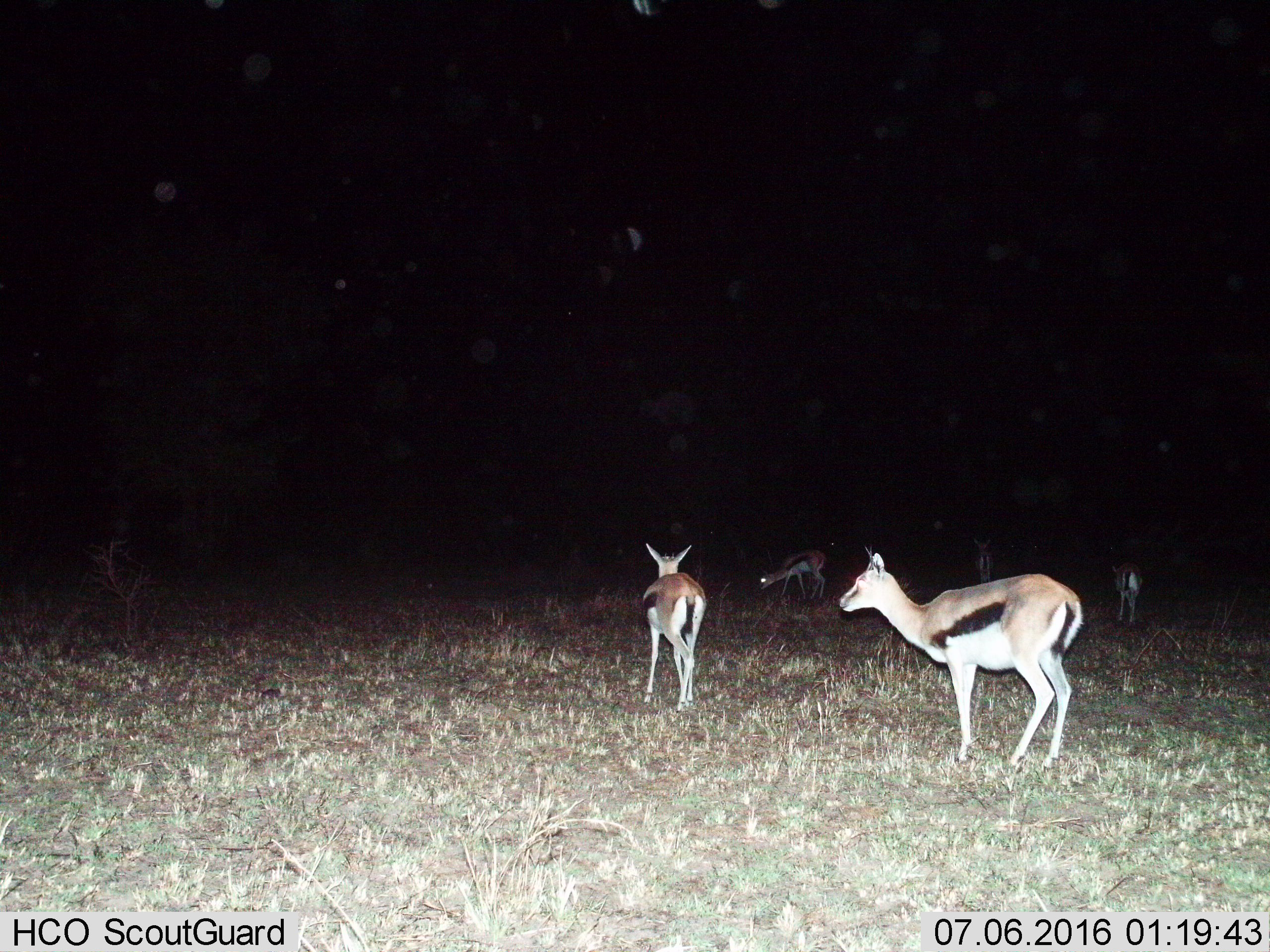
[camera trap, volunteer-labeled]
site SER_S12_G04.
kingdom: Animalia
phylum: Chordata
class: Mammalia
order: Artiodactyla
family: Bovidae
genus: Eudorcas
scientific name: Eudorcas thomsonii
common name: thomson's gazelle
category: gazellethomsons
Gazellethomsons (thomson's gazelle) (Eudorcas thomsonii), count 5. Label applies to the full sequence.